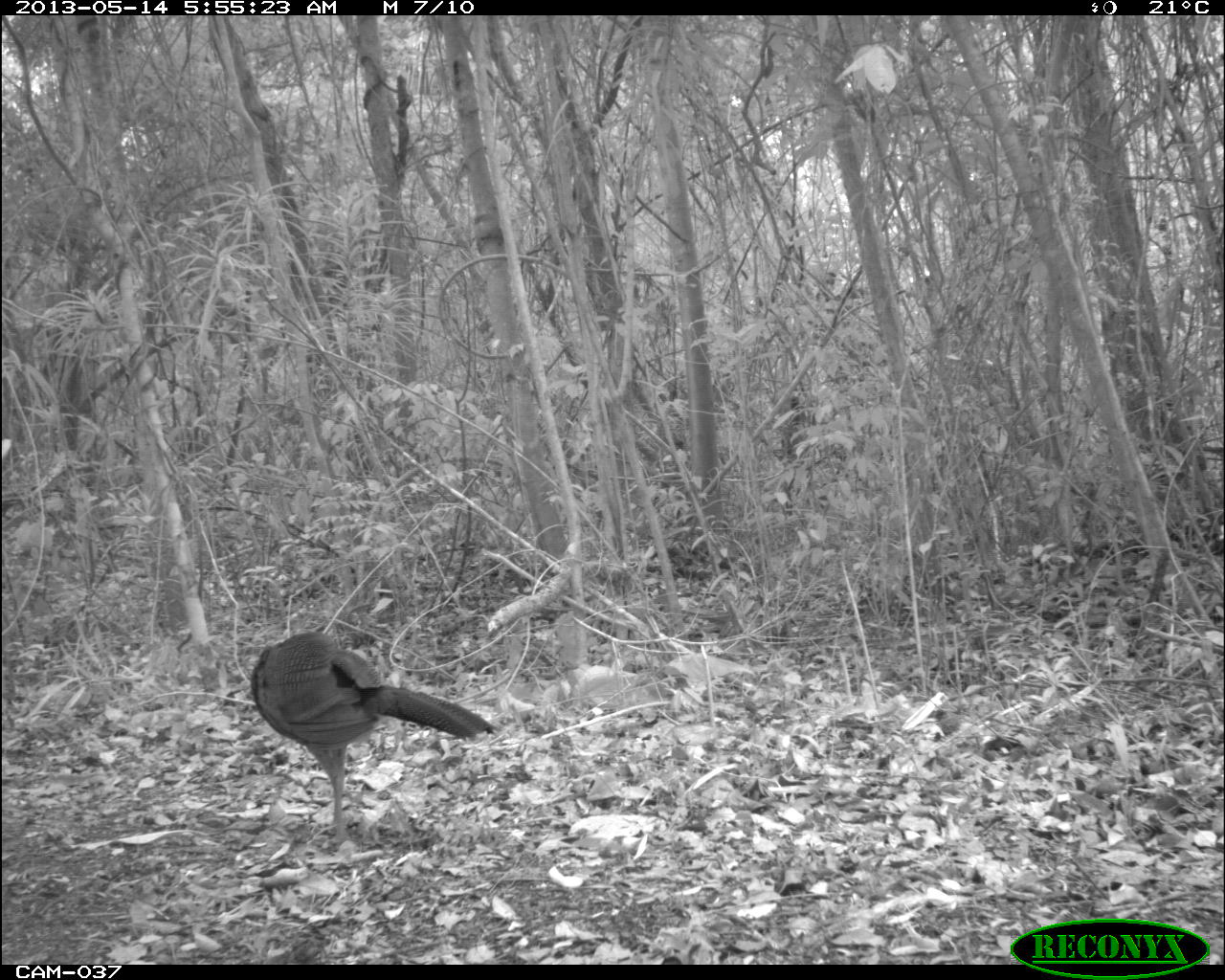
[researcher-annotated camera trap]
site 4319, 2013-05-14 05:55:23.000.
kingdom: Animalia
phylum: Chordata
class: Aves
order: Galliformes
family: Cracidae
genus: Crax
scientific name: Crax rubra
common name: great curassow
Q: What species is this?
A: Crax rubra (great curassow).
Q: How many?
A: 1.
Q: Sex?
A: Female.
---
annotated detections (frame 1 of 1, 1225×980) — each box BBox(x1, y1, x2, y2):
crax rubra: BBox(250, 630, 496, 847)